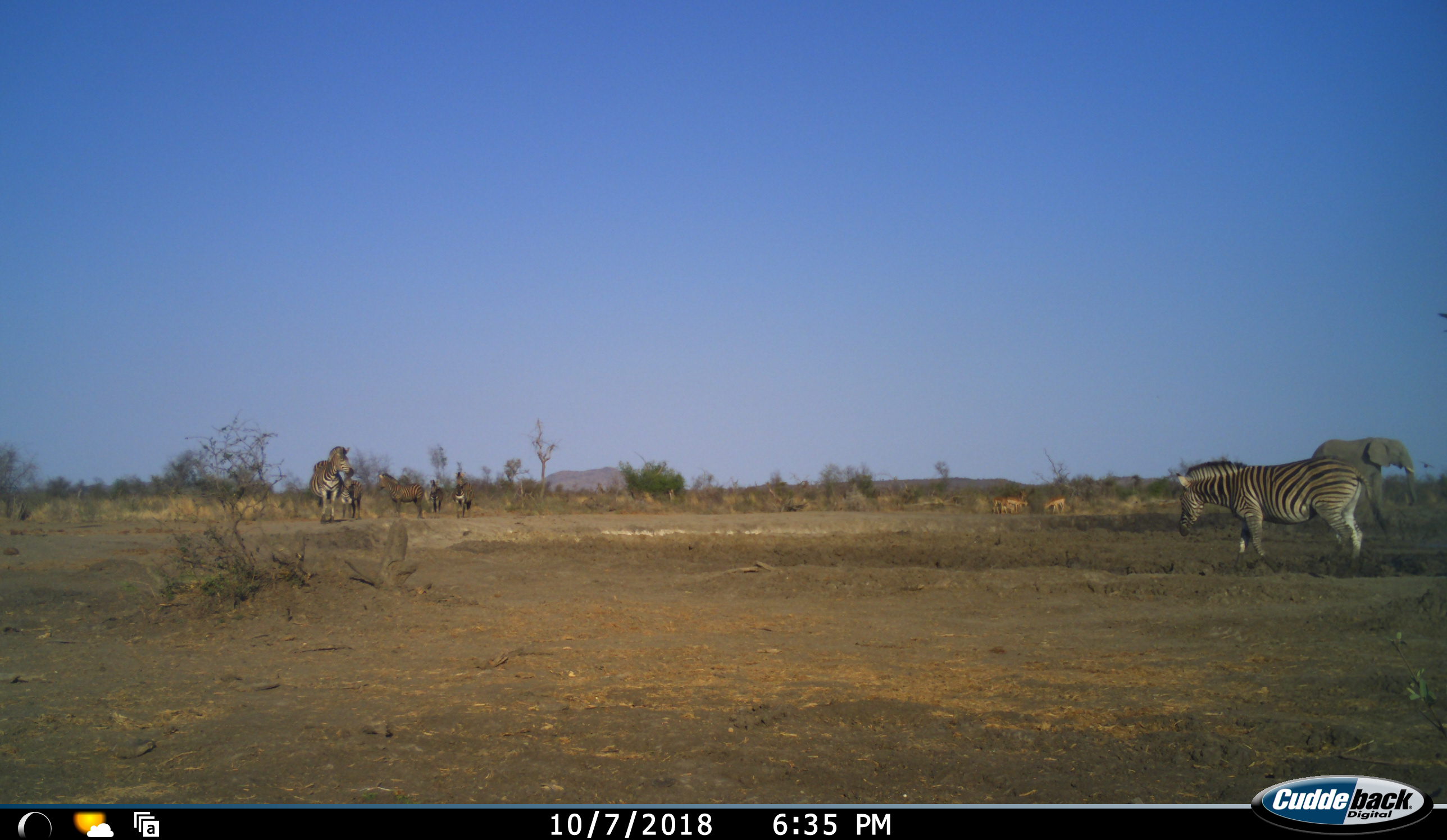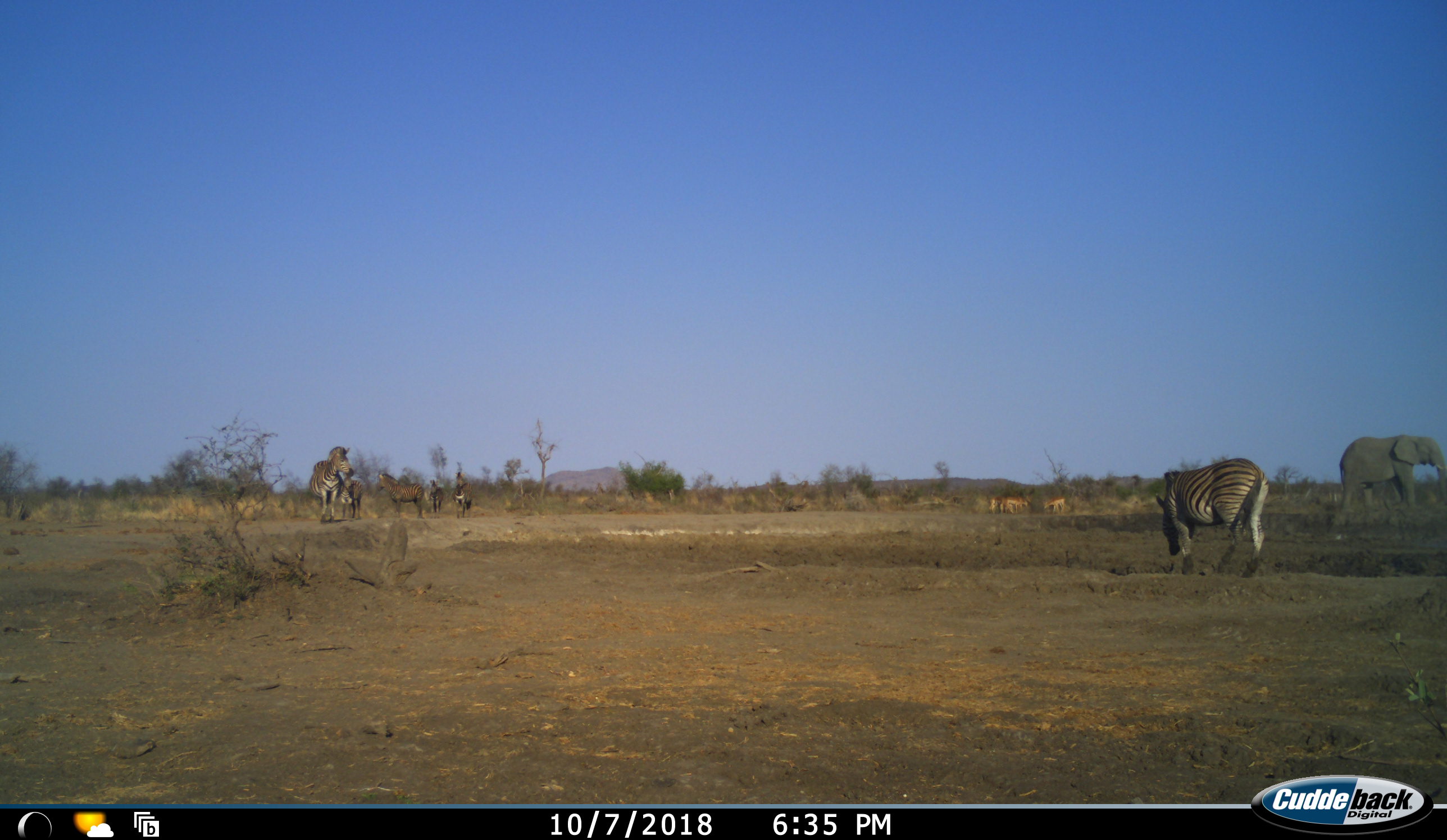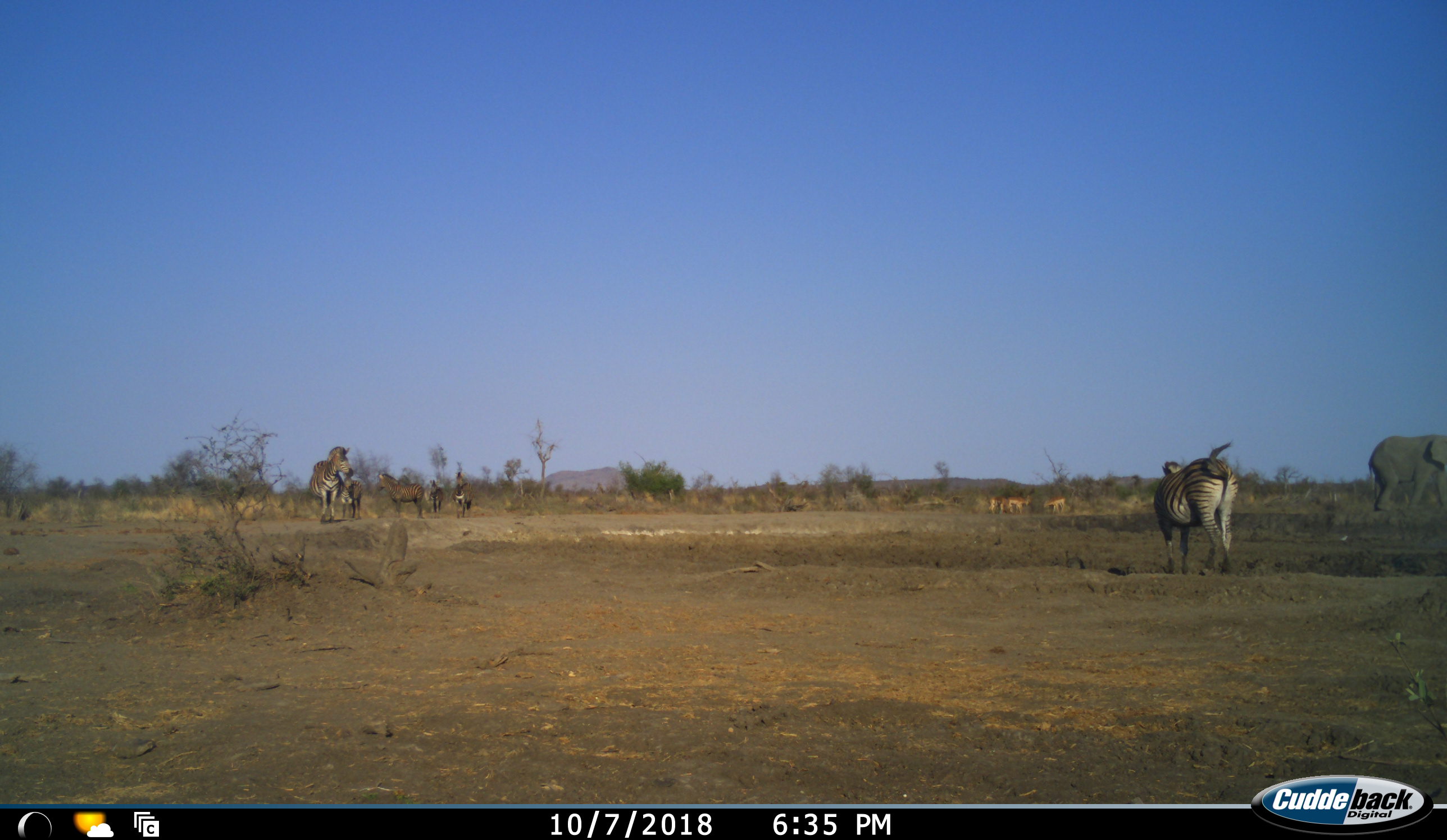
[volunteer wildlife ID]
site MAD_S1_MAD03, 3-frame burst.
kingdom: Animalia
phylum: Chordata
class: Mammalia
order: Proboscidea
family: Elephantidae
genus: Loxodonta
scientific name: Loxodonta africana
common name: african bush elephant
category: elephant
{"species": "elephant (african bush elephant) (Loxodonta africana)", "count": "1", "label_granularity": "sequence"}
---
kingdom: Animalia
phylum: Chordata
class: Mammalia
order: Artiodactyla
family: Bovidae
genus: Aepyceros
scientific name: Aepyceros melampus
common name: impala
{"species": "impala (Aepyceros melampus)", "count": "4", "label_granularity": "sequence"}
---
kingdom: Animalia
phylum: Chordata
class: Mammalia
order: Perissodactyla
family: Equidae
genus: Equus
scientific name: Equus quagga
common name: plains zebra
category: zebraplains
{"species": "zebraplains (plains zebra) (Equus quagga)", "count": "6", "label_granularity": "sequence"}